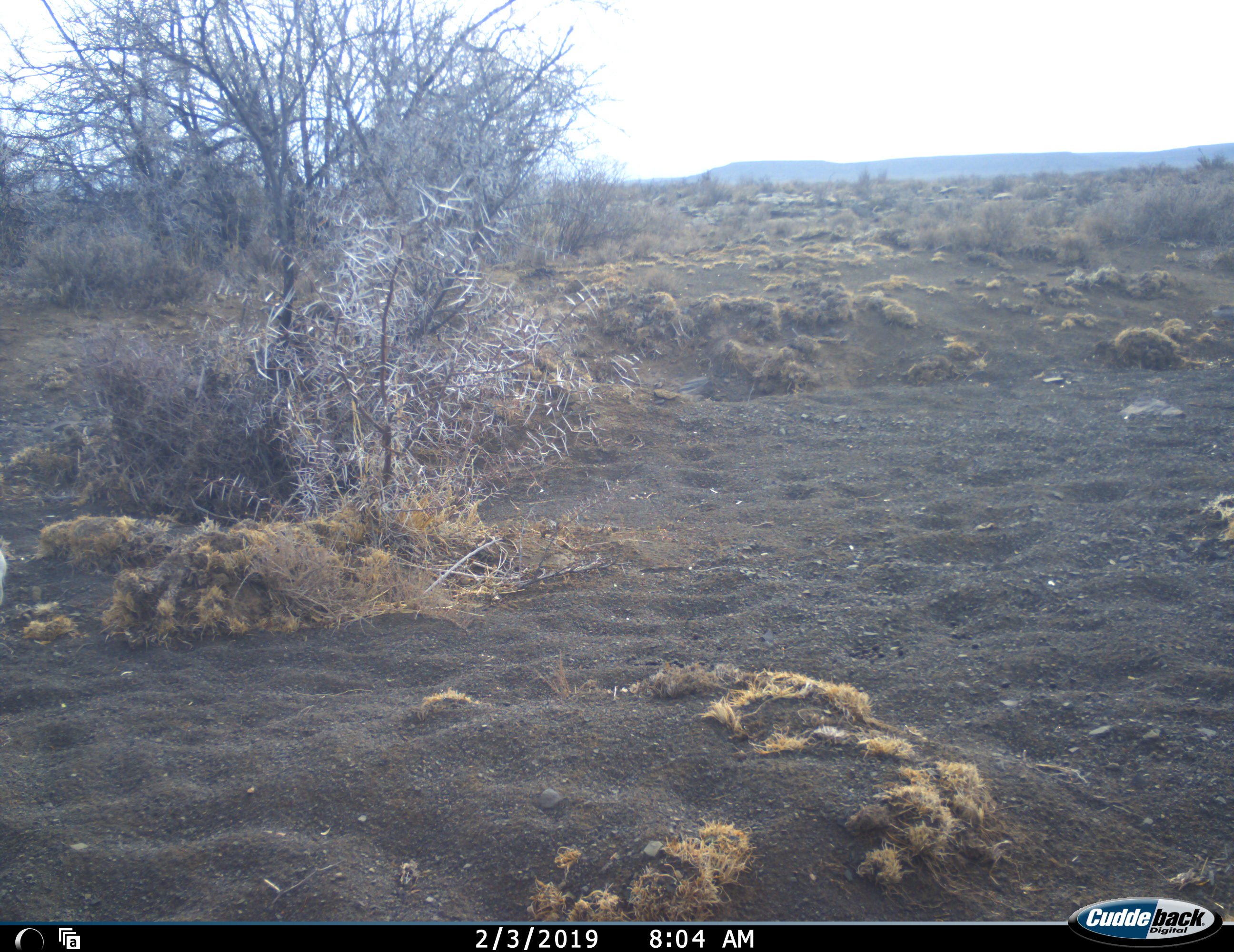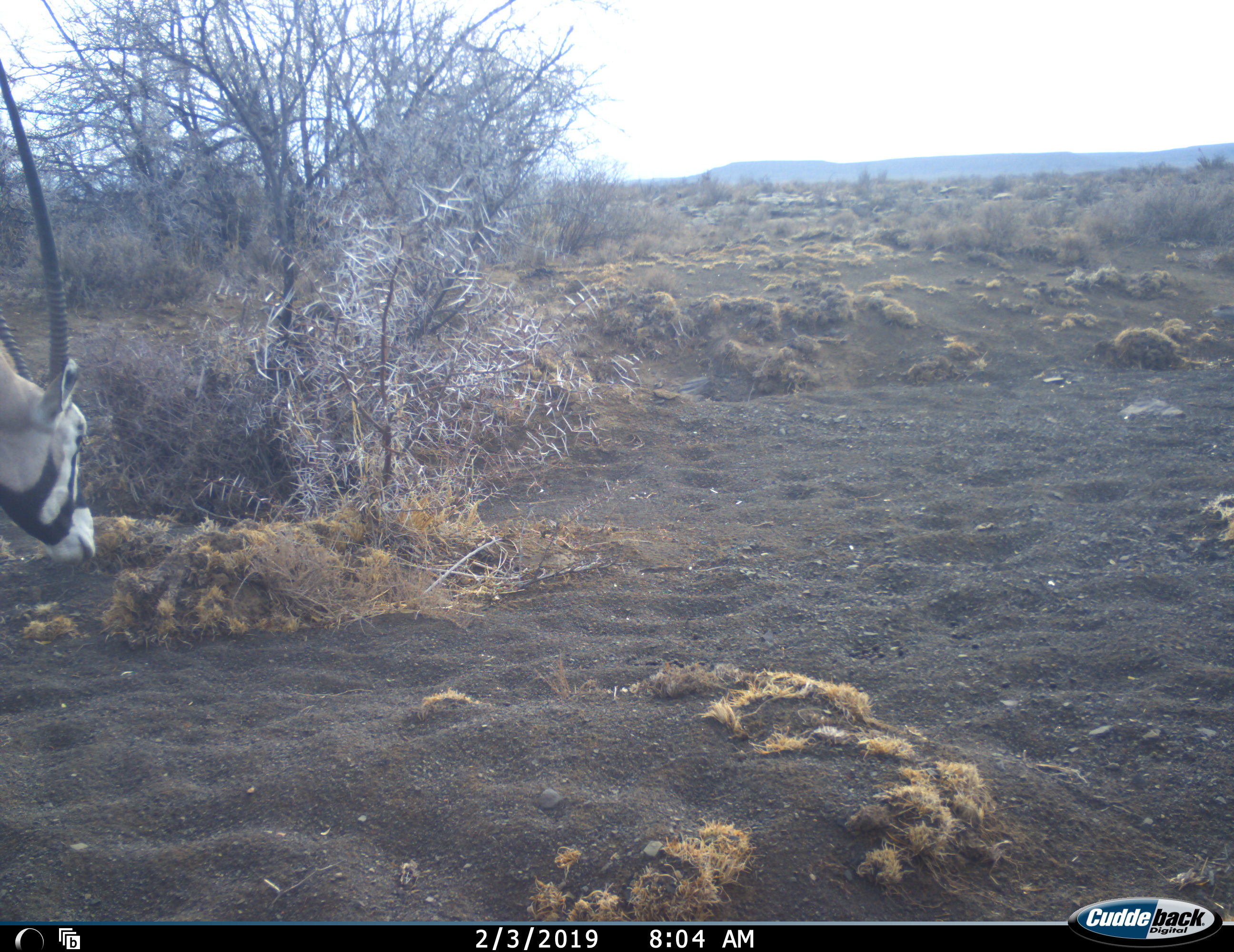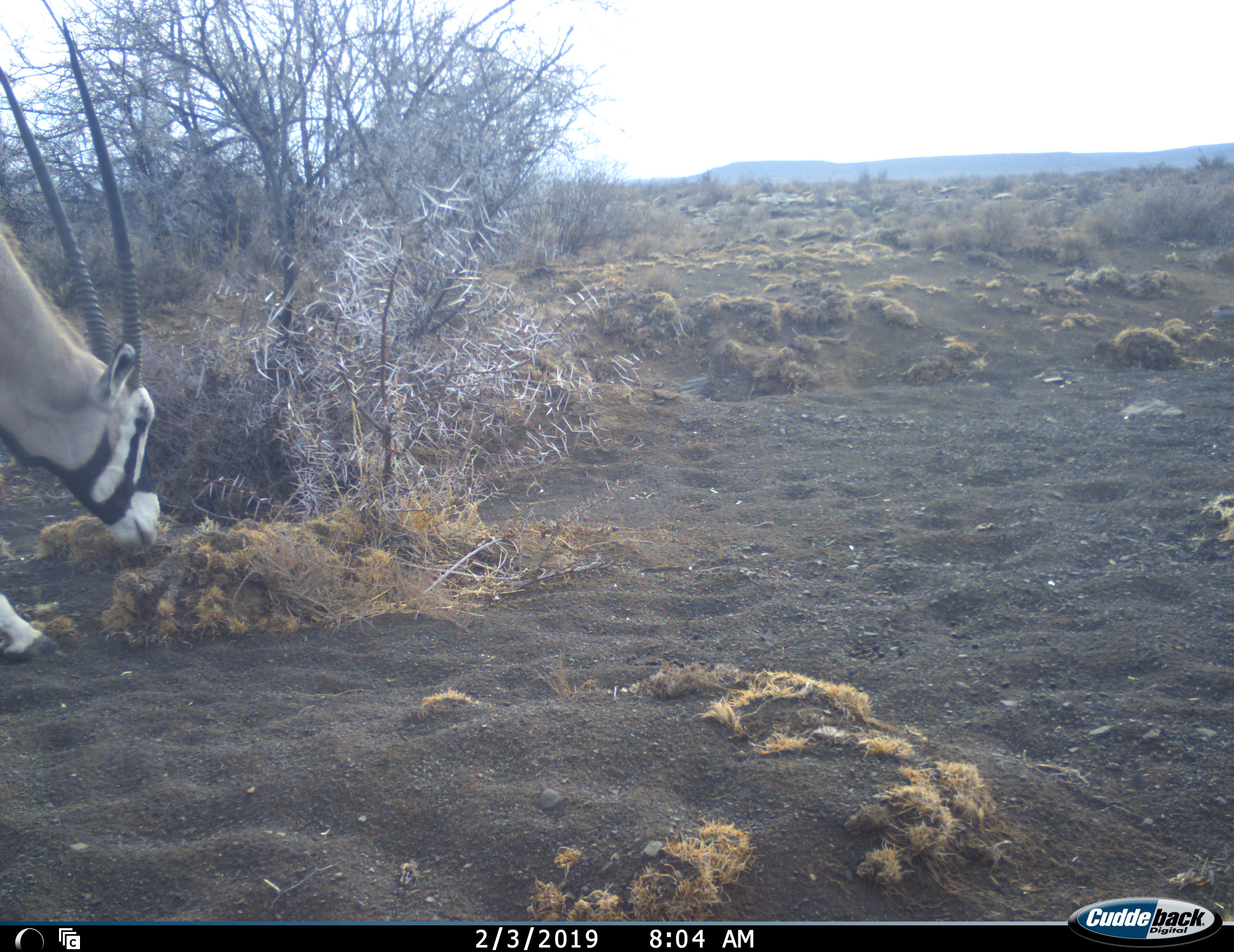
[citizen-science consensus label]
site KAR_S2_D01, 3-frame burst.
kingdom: Animalia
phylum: Chordata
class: Mammalia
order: Artiodactyla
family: Bovidae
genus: Oryx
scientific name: Oryx gazella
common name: gemsbok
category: oryx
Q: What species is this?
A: Oryx (gemsbok) (Oryx gazella).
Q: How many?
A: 1.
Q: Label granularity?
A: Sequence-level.